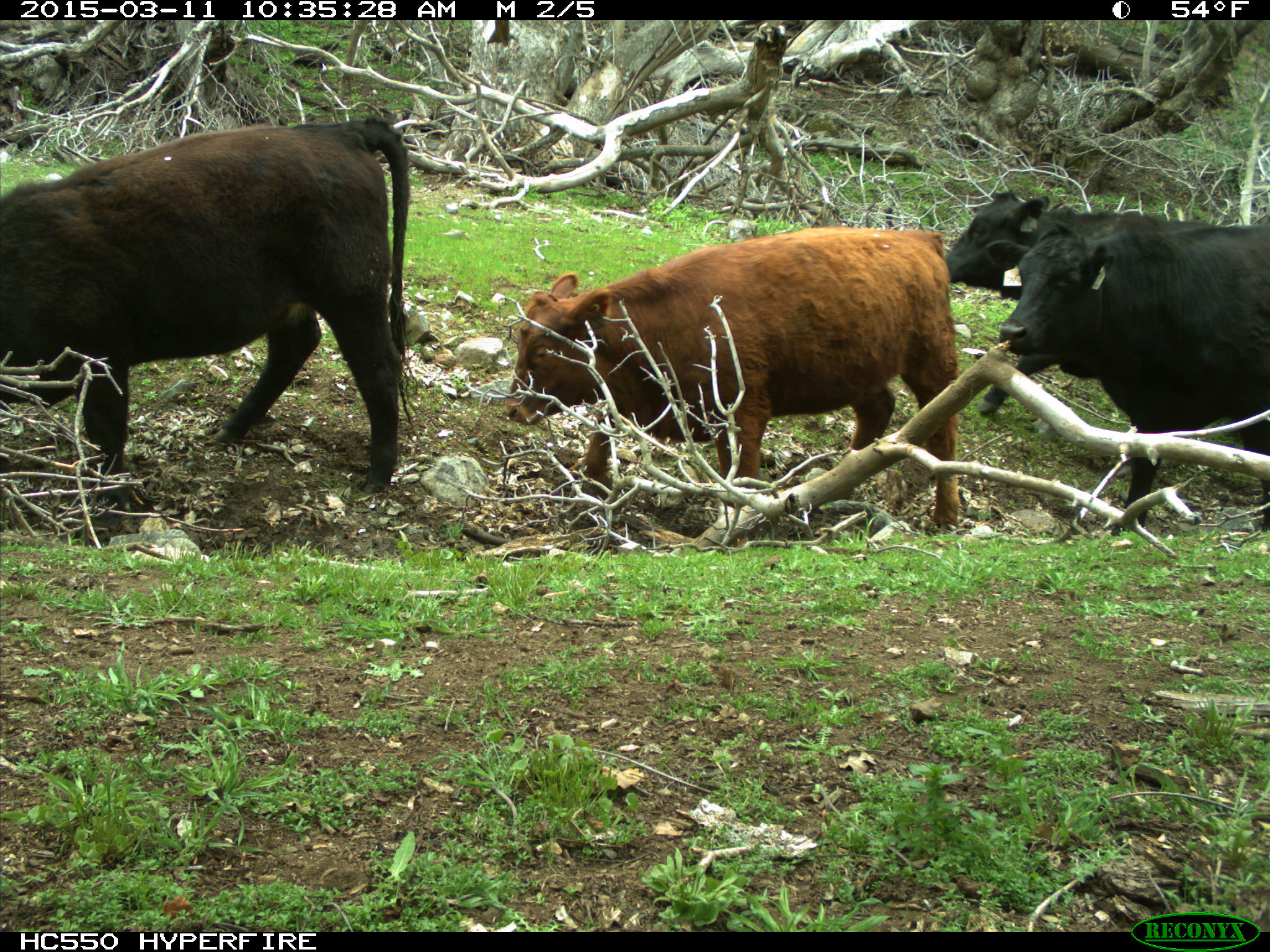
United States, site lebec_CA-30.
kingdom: Animalia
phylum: Chordata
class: Mammalia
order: Artiodactyla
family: Bovidae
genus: Bos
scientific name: Bos taurus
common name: domestic cow